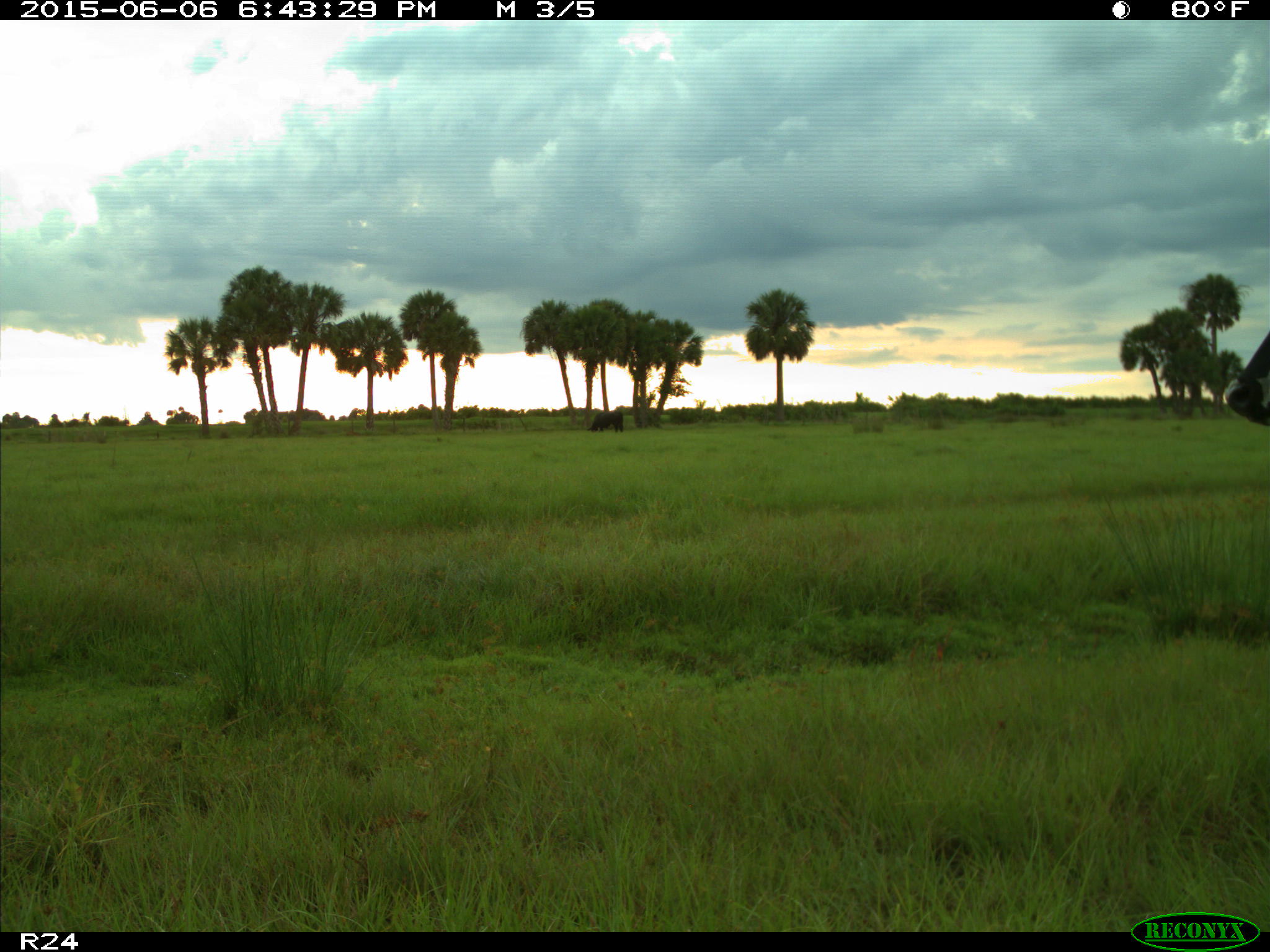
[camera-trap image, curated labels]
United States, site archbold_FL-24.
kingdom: Animalia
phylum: Chordata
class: Mammalia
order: Artiodactyla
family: Bovidae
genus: Bos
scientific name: Bos taurus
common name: domestic cow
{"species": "Bos taurus (domestic cow)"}